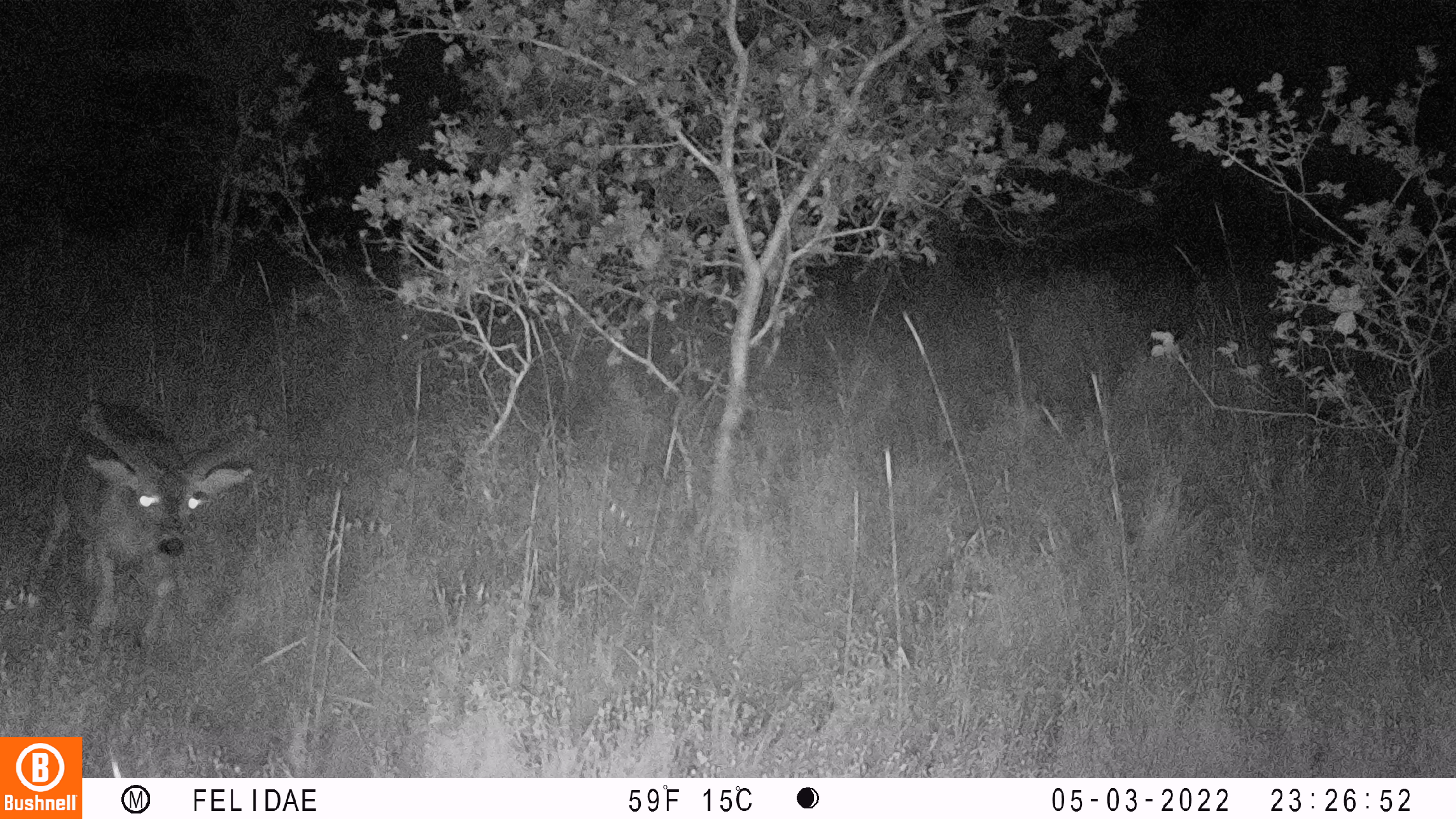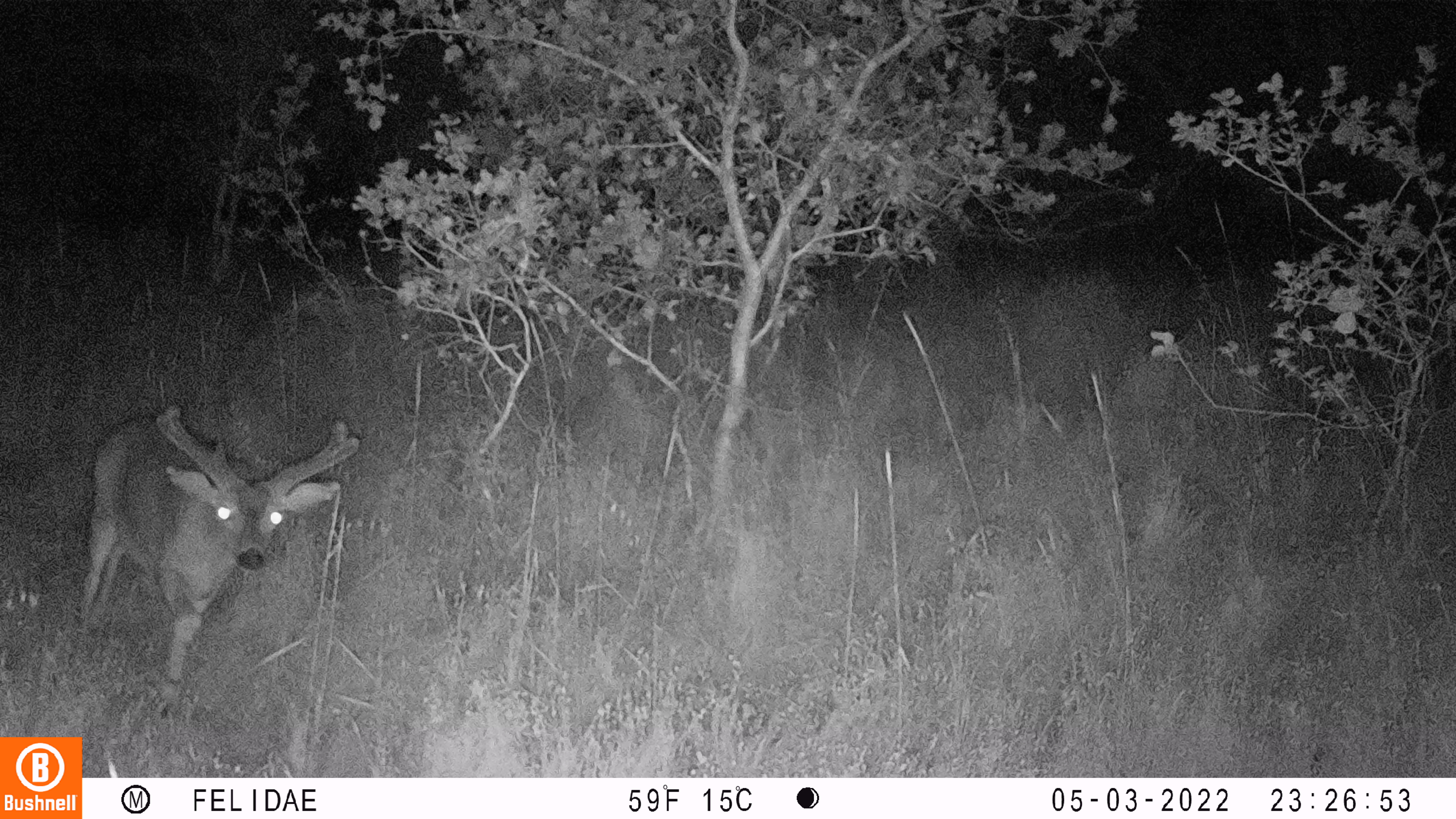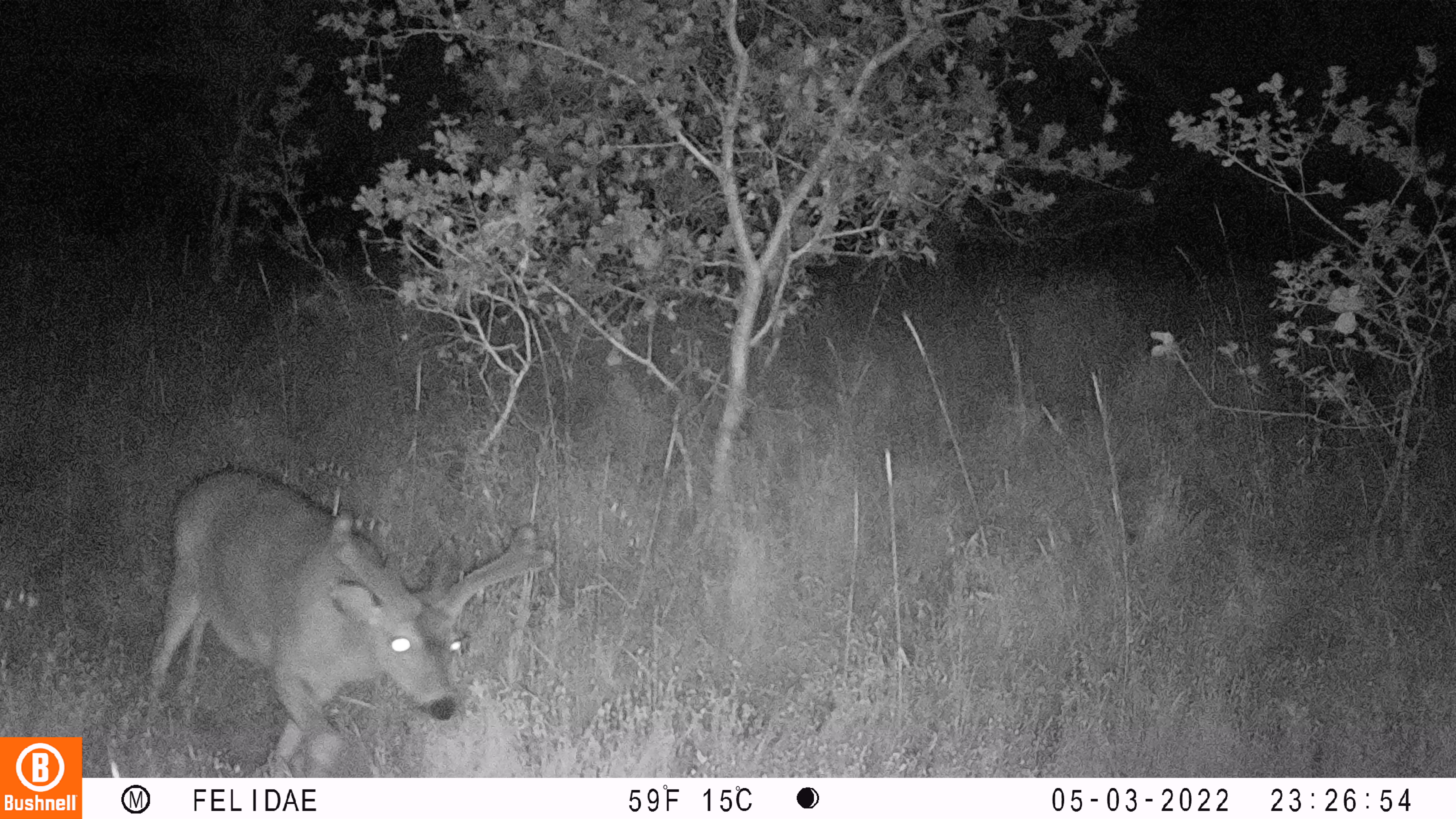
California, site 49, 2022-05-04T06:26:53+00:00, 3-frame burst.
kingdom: Animalia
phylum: Chordata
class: Mammalia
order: Artiodactyla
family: Cervidae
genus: Odocoileus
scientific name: Odocoileus hemionus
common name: mule deer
Mule deer (Odocoileus hemionus).